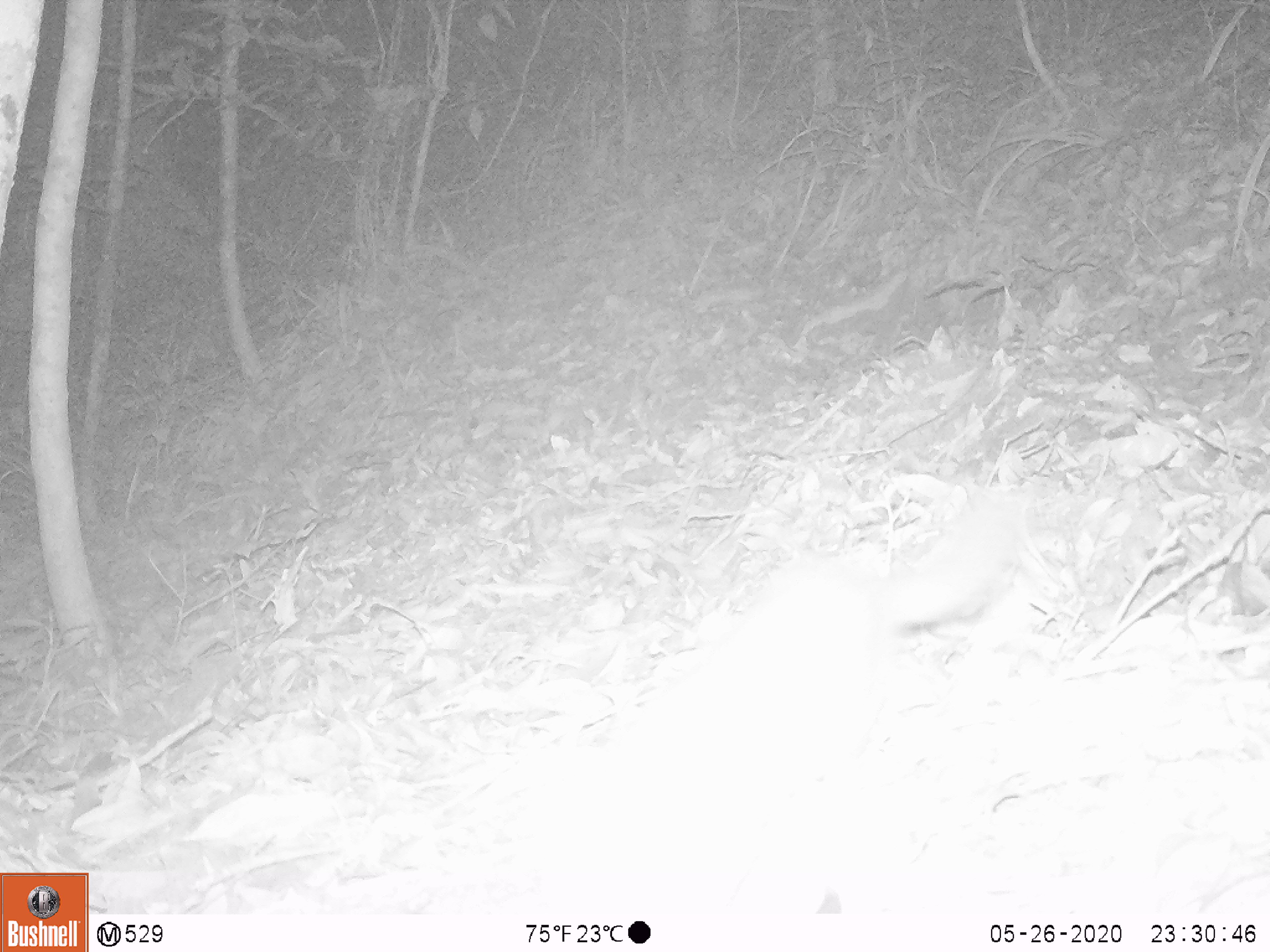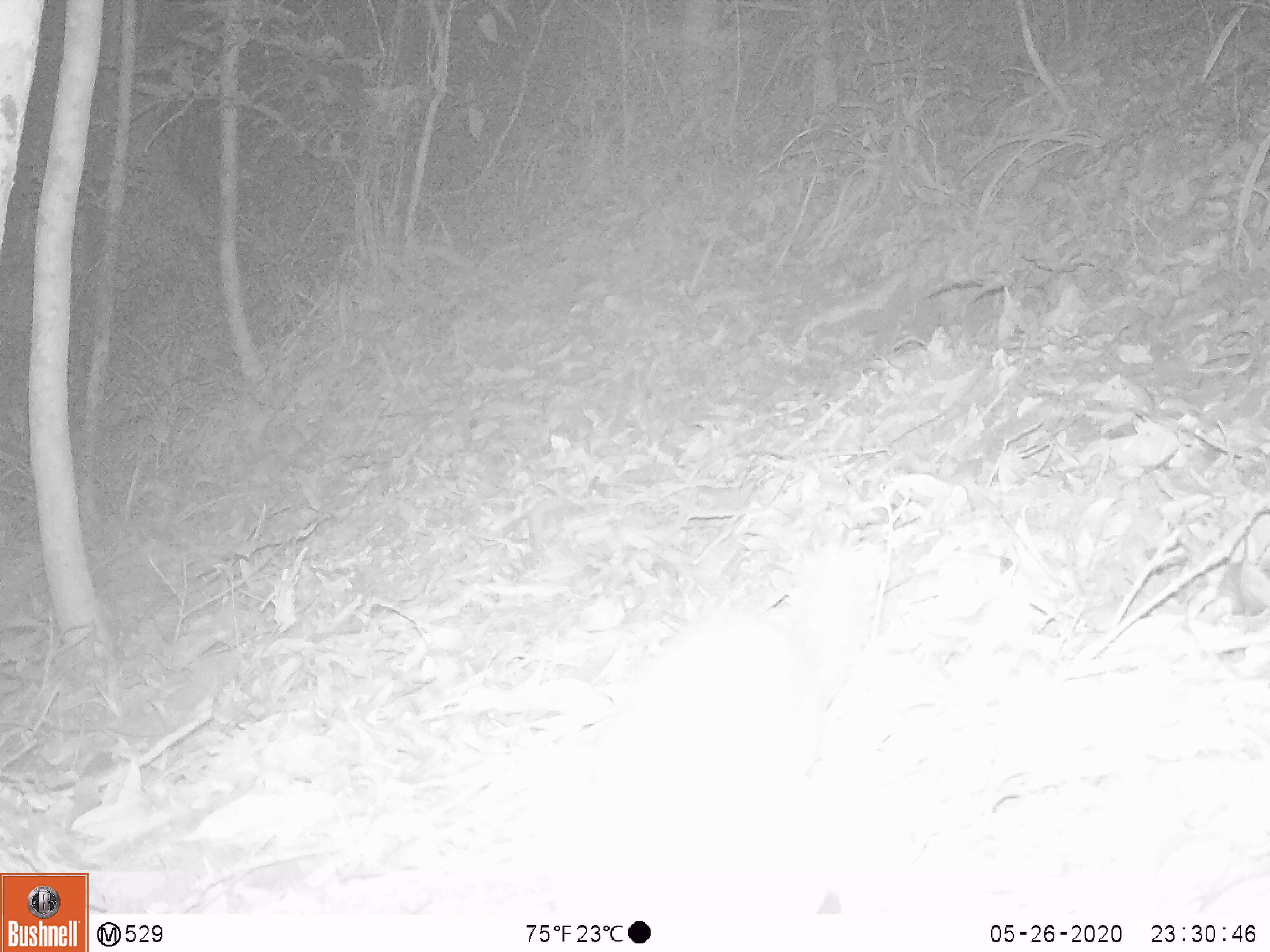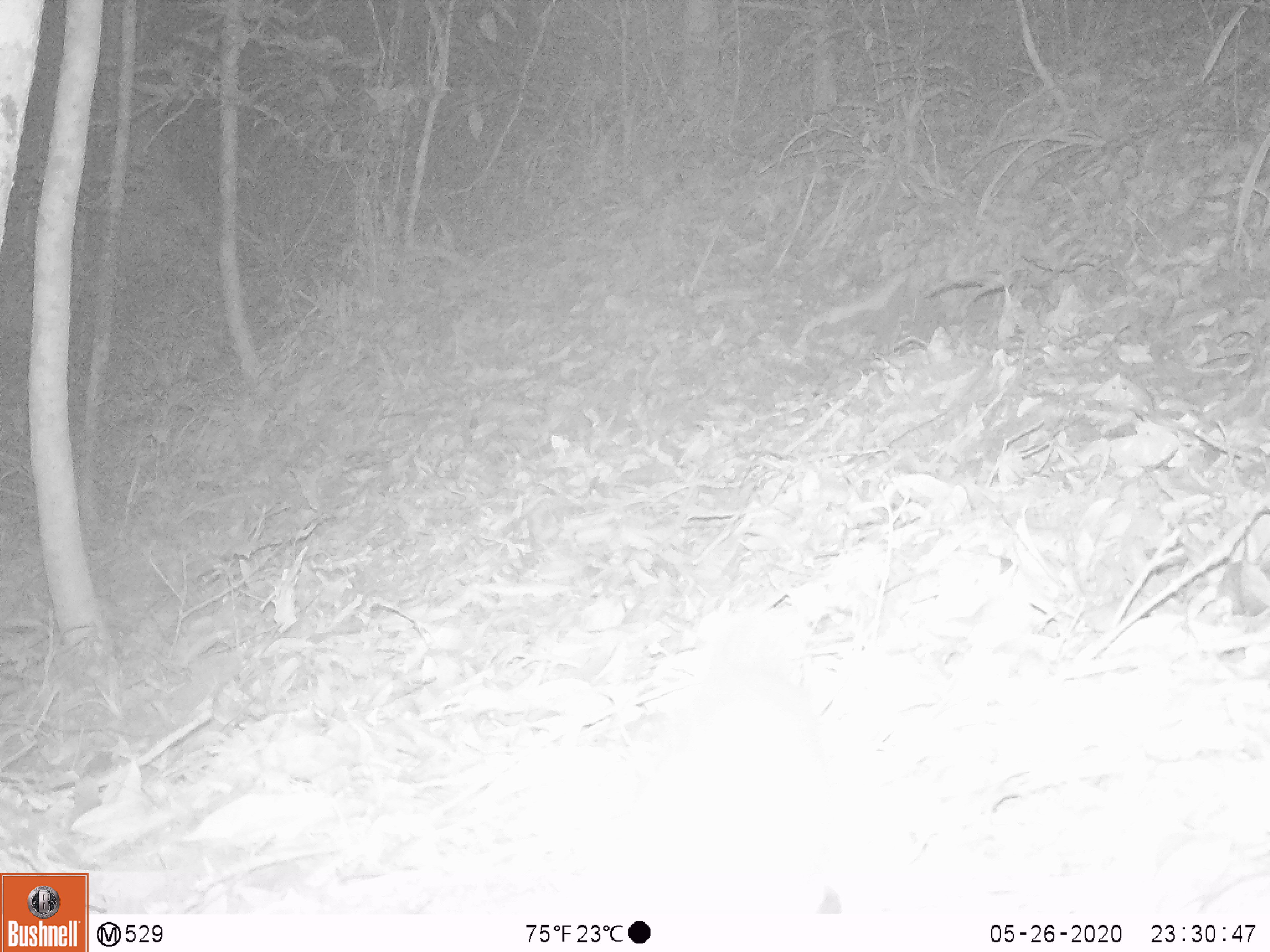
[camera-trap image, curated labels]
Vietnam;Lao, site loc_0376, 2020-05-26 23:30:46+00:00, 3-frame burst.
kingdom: Animalia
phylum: Chordata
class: Mammalia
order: Carnivora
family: Mustelidae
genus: Melogale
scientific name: Melogale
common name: ferret badger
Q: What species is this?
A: Ferret badger (Melogale).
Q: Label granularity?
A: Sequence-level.